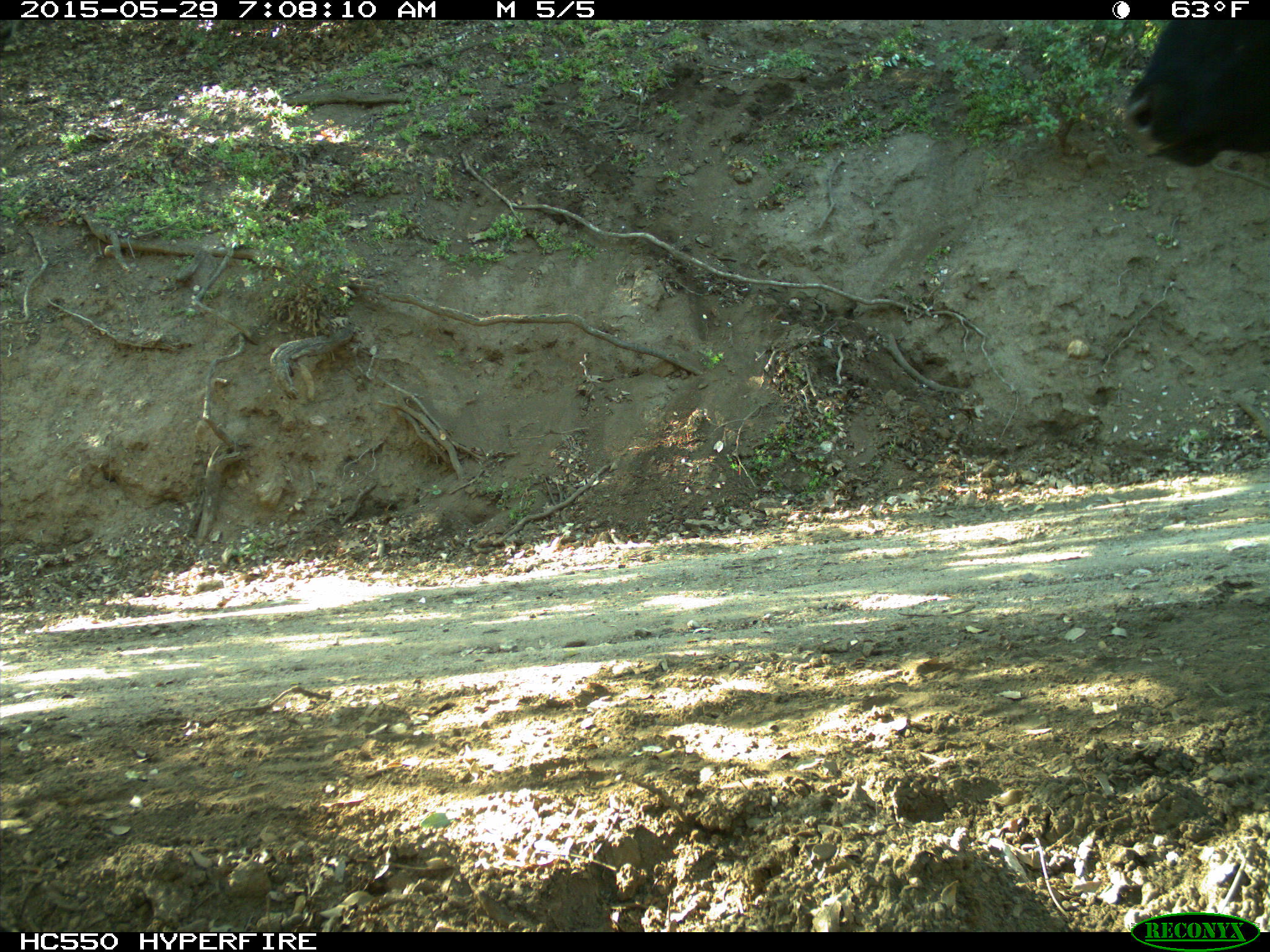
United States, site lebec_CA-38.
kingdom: Animalia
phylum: Chordata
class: Mammalia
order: Artiodactyla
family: Bovidae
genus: Bos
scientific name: Bos taurus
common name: domestic cow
Bos taurus (domestic cow).